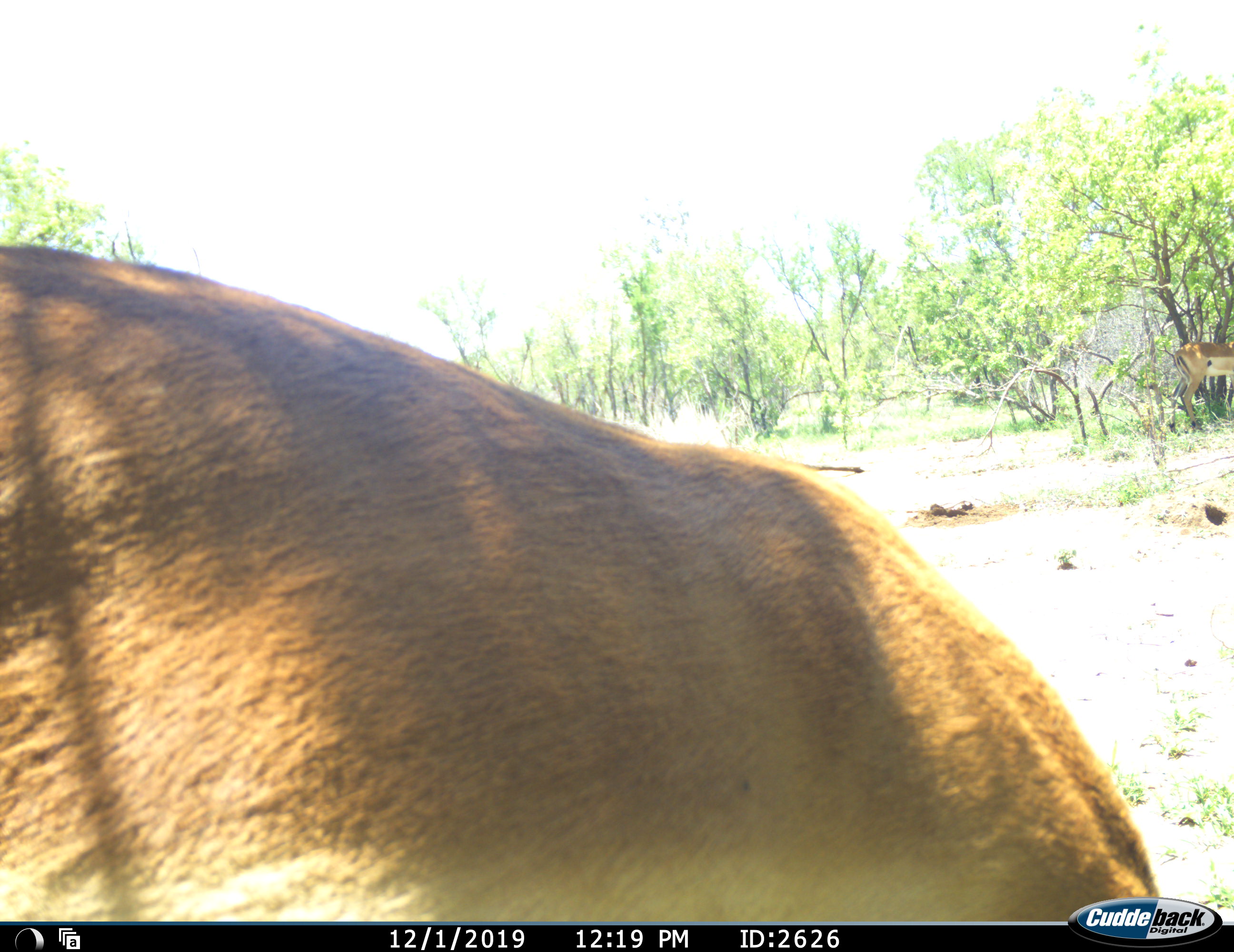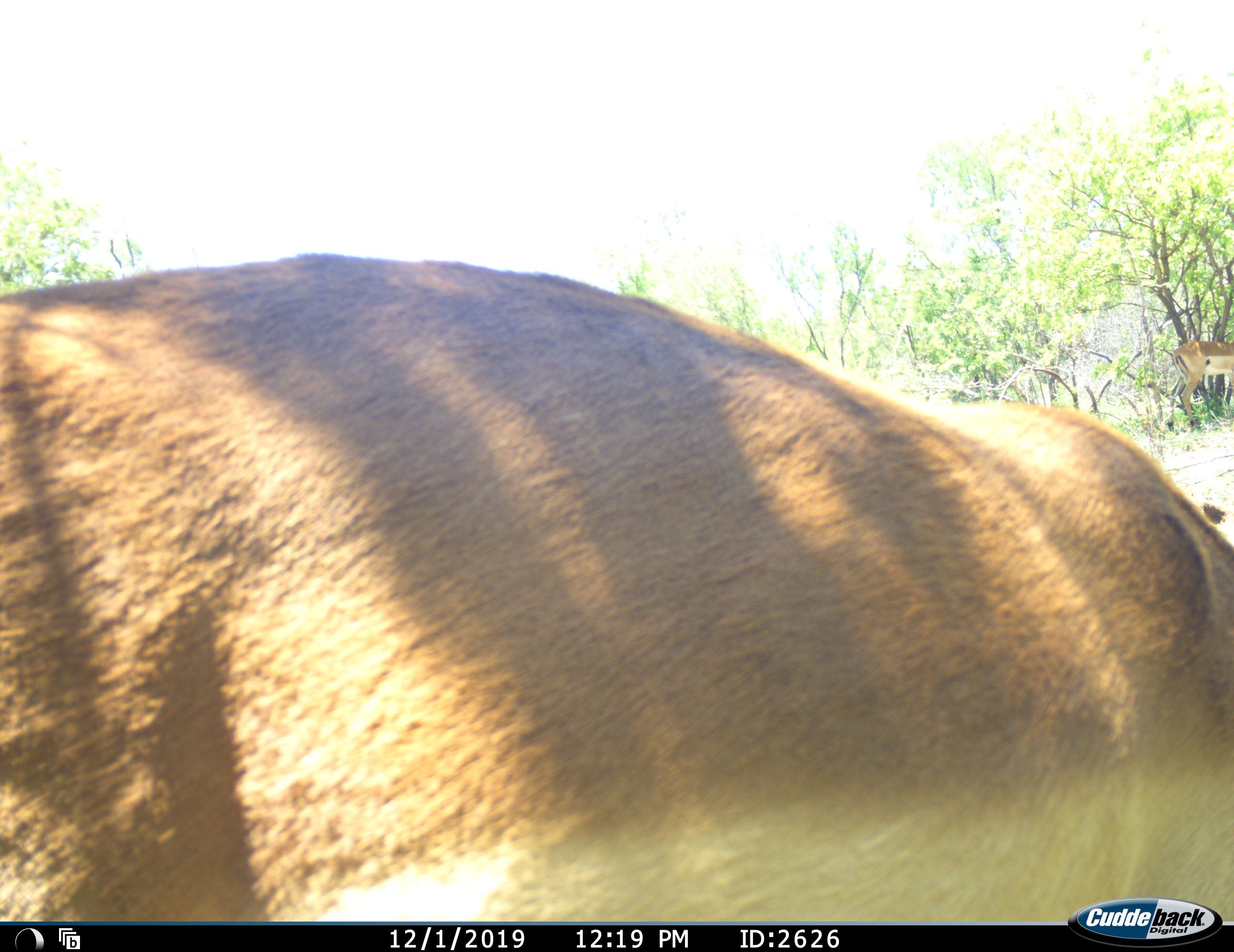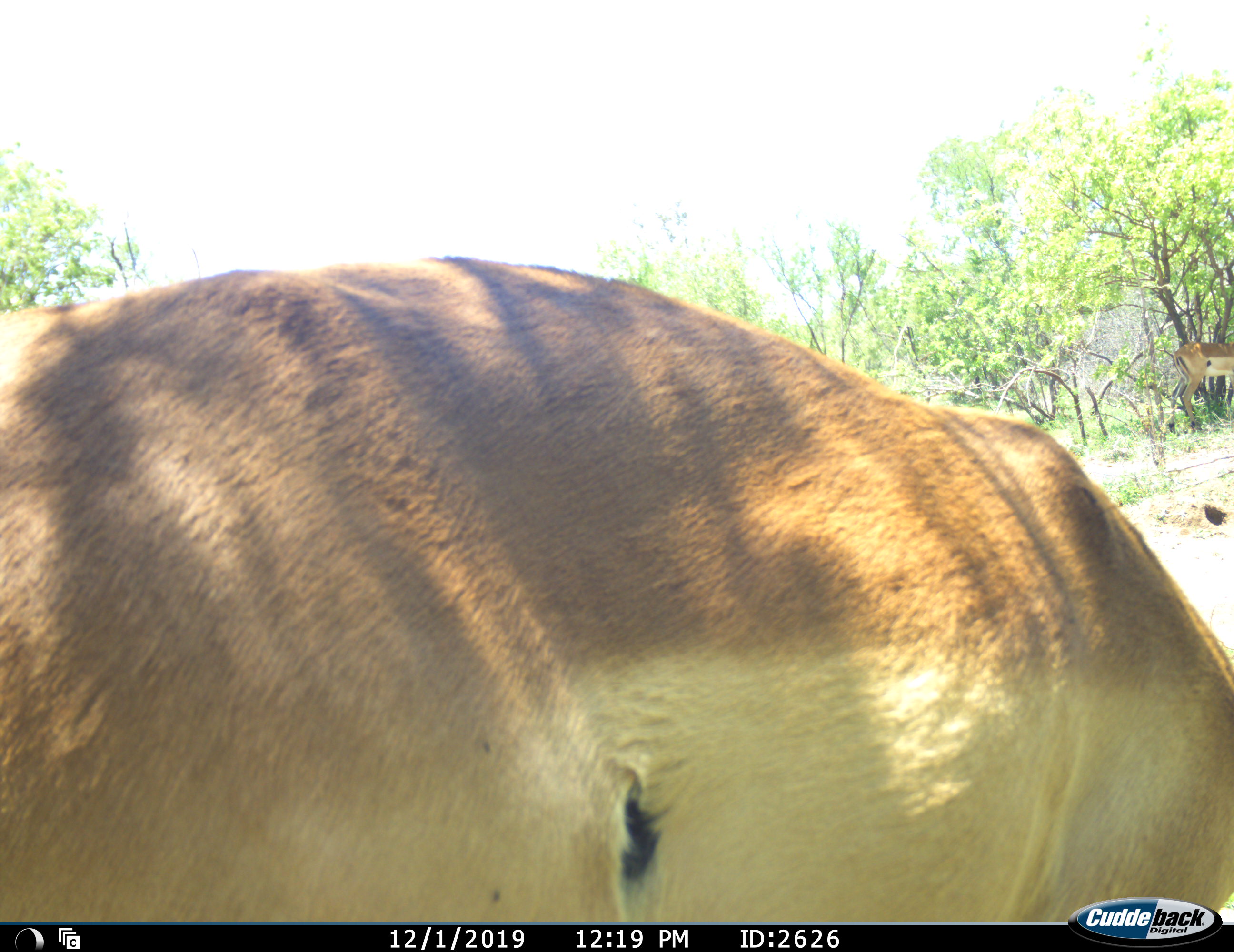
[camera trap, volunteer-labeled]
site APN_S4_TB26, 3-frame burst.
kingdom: Animalia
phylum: Chordata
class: Mammalia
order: Artiodactyla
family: Bovidae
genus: Aepyceros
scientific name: Aepyceros melampus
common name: impala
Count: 2.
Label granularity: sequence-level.